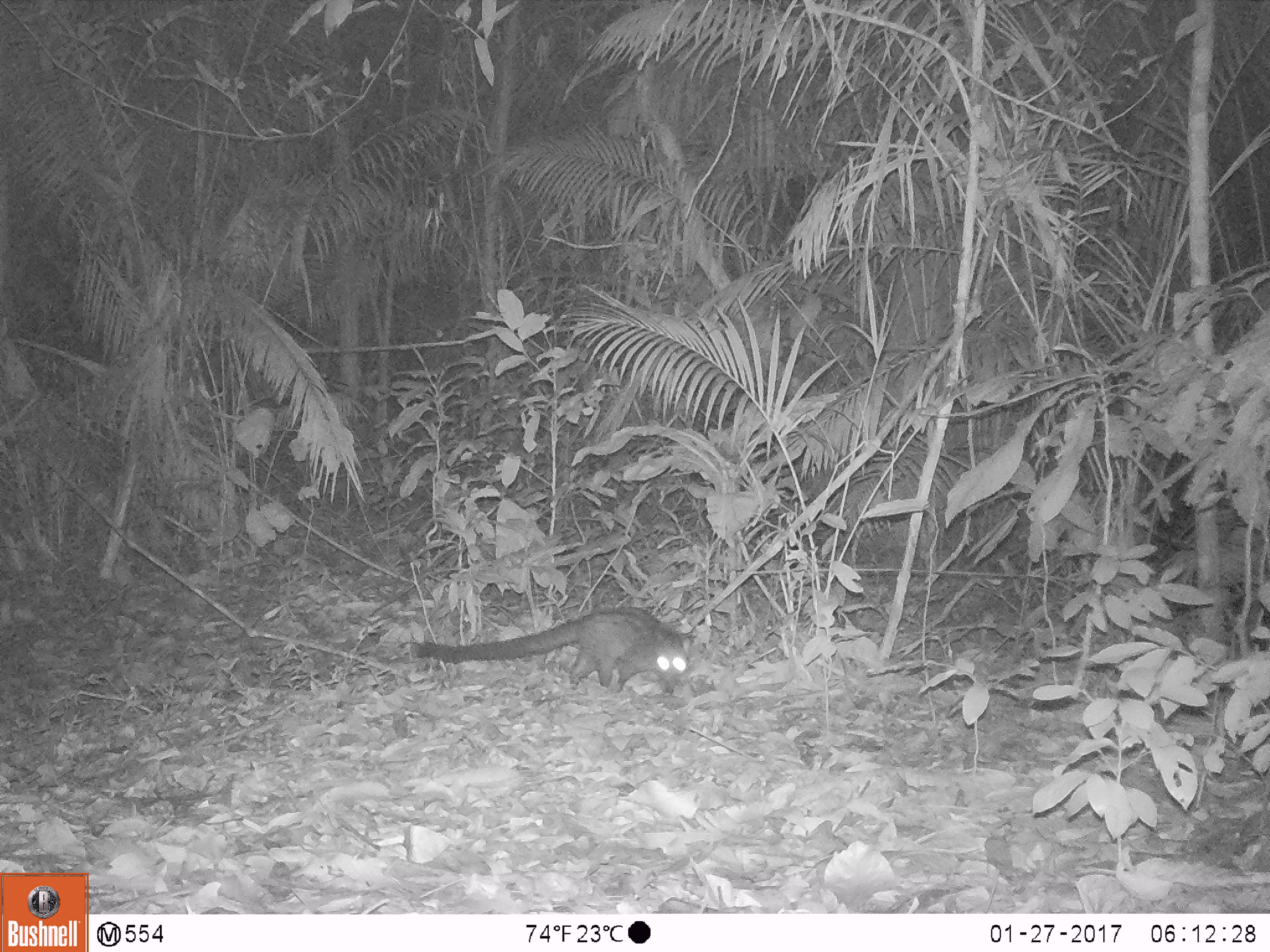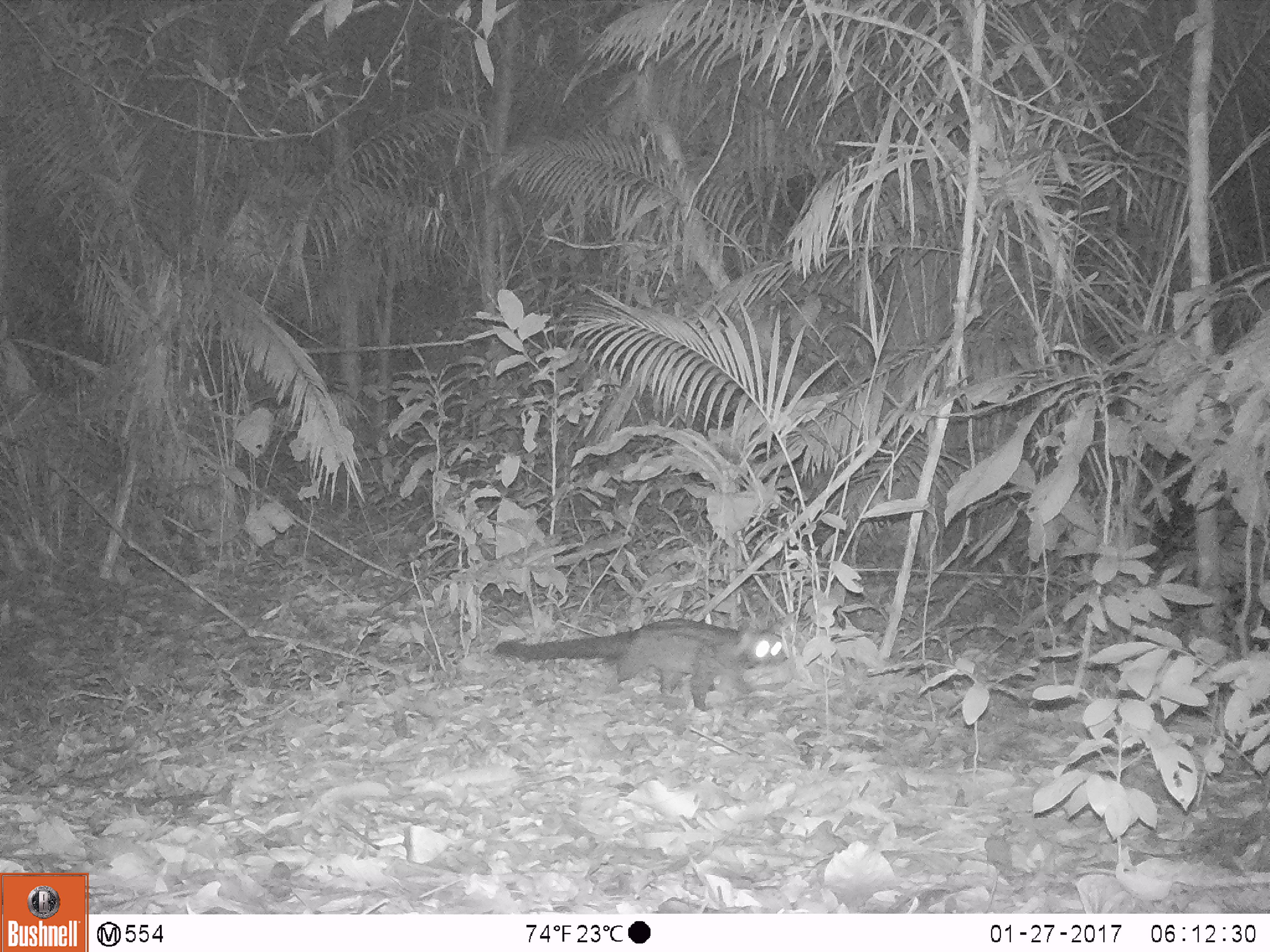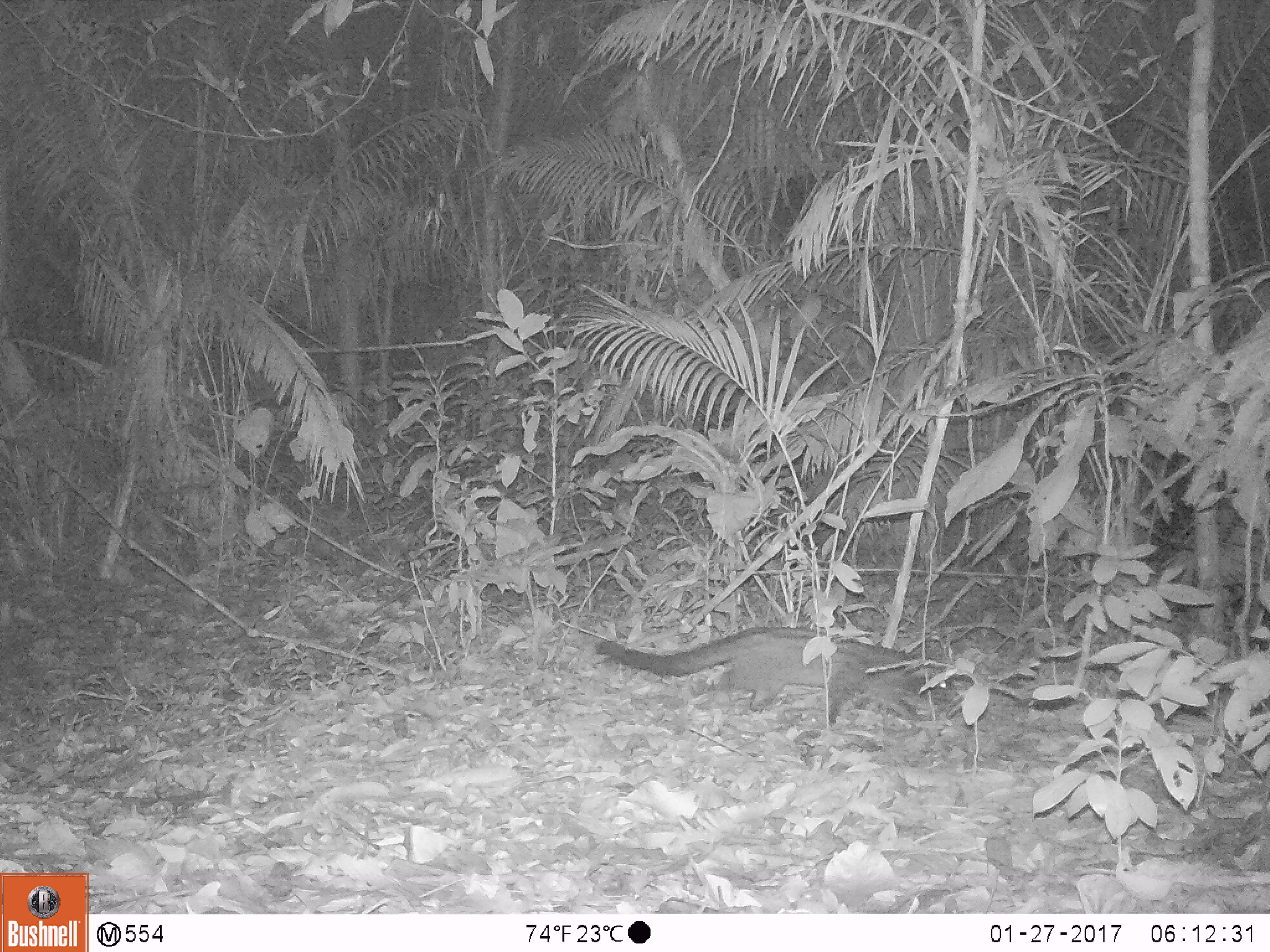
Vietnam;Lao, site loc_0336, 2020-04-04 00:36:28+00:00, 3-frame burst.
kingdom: Animalia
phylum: Chordata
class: Mammalia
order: Carnivora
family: Viverridae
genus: Paradoxurus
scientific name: Paradoxurus hermaphroditus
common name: common palm civet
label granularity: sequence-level